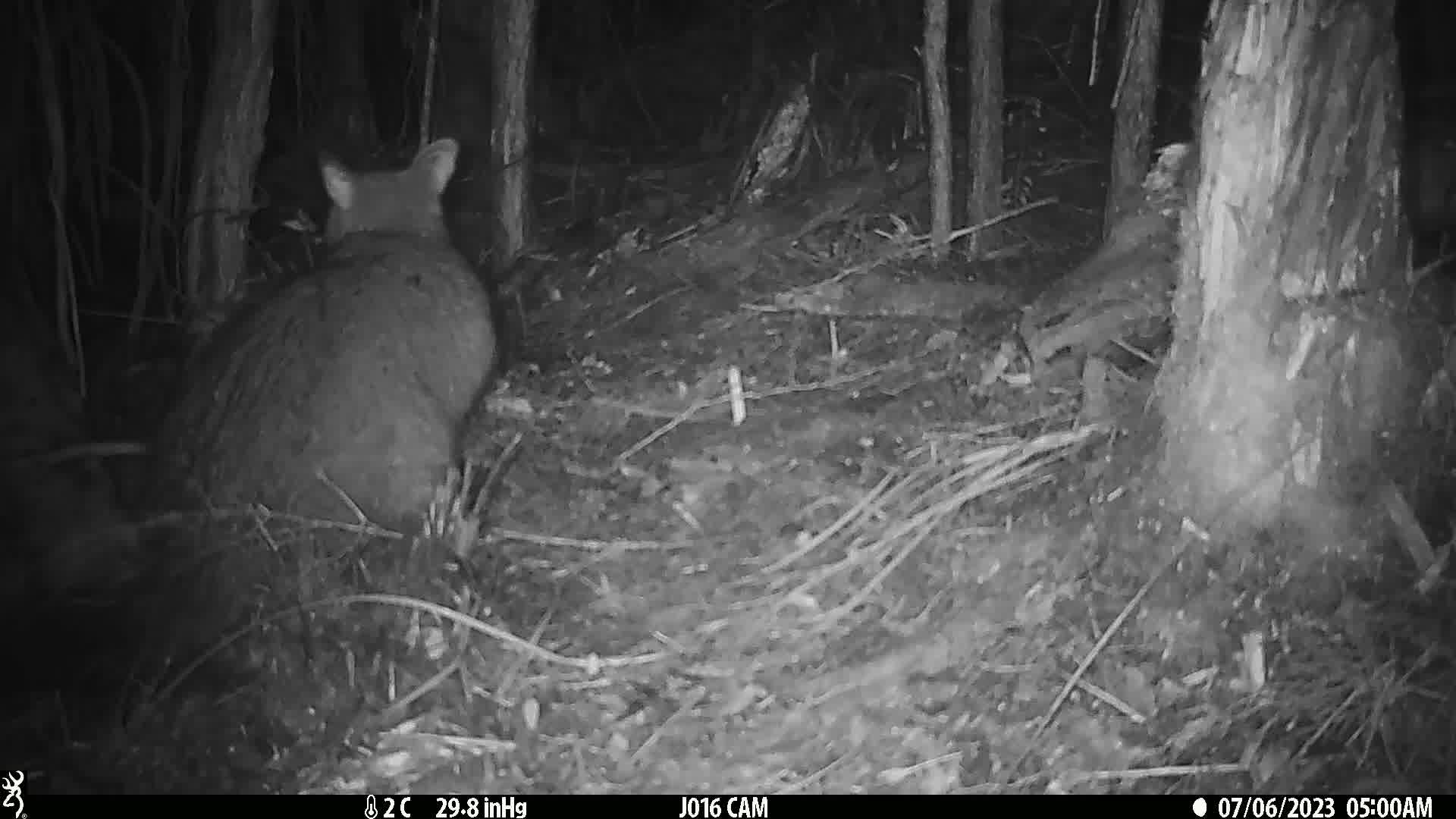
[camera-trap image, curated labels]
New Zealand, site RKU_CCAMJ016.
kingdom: Animalia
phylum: Chordata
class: Mammalia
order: Diprotodontia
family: Phalangeridae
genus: Trichosurus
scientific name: Trichosurus vulpecula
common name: common brushtail possum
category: possum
Possum (common brushtail possum) (Trichosurus vulpecula).